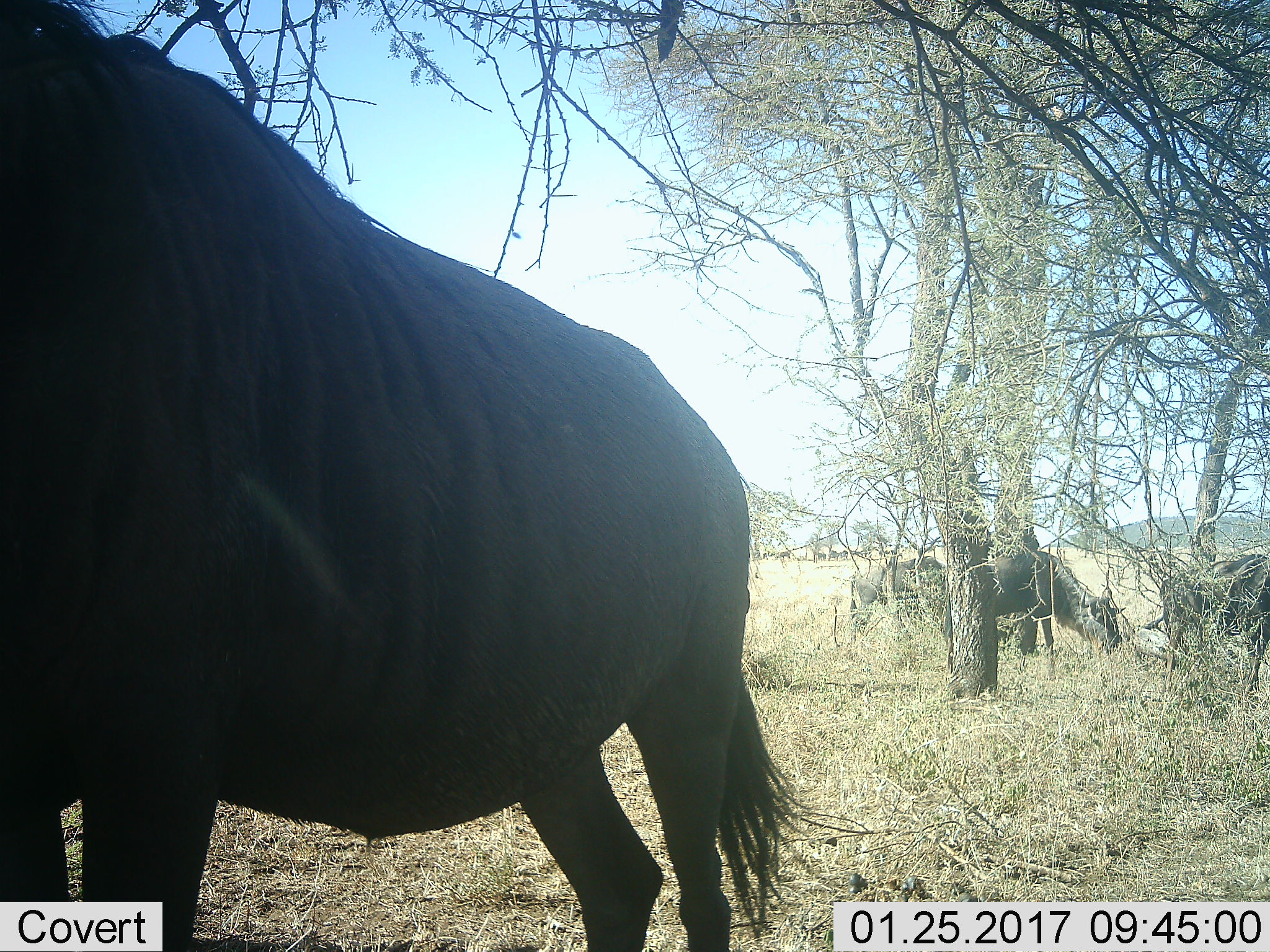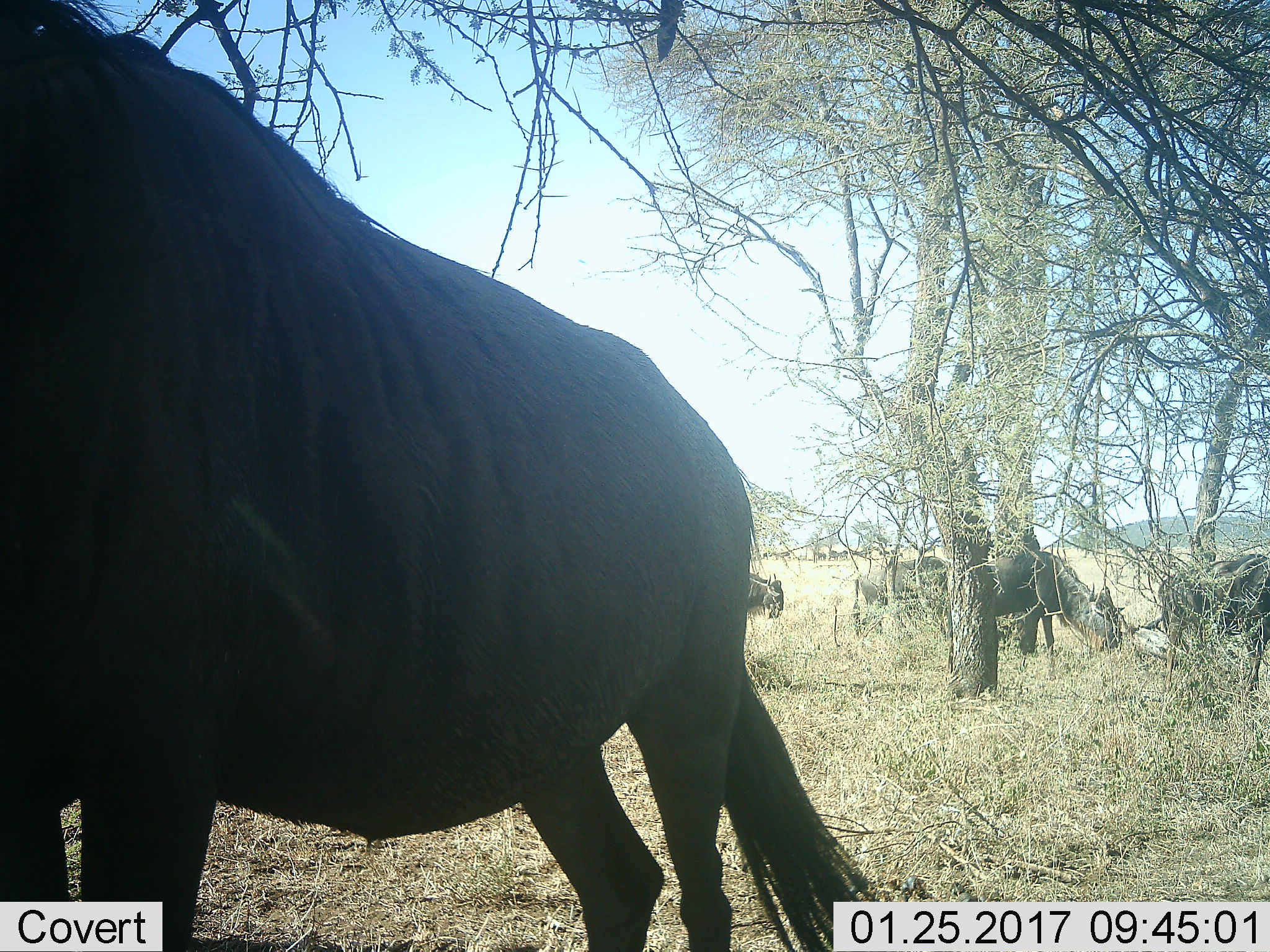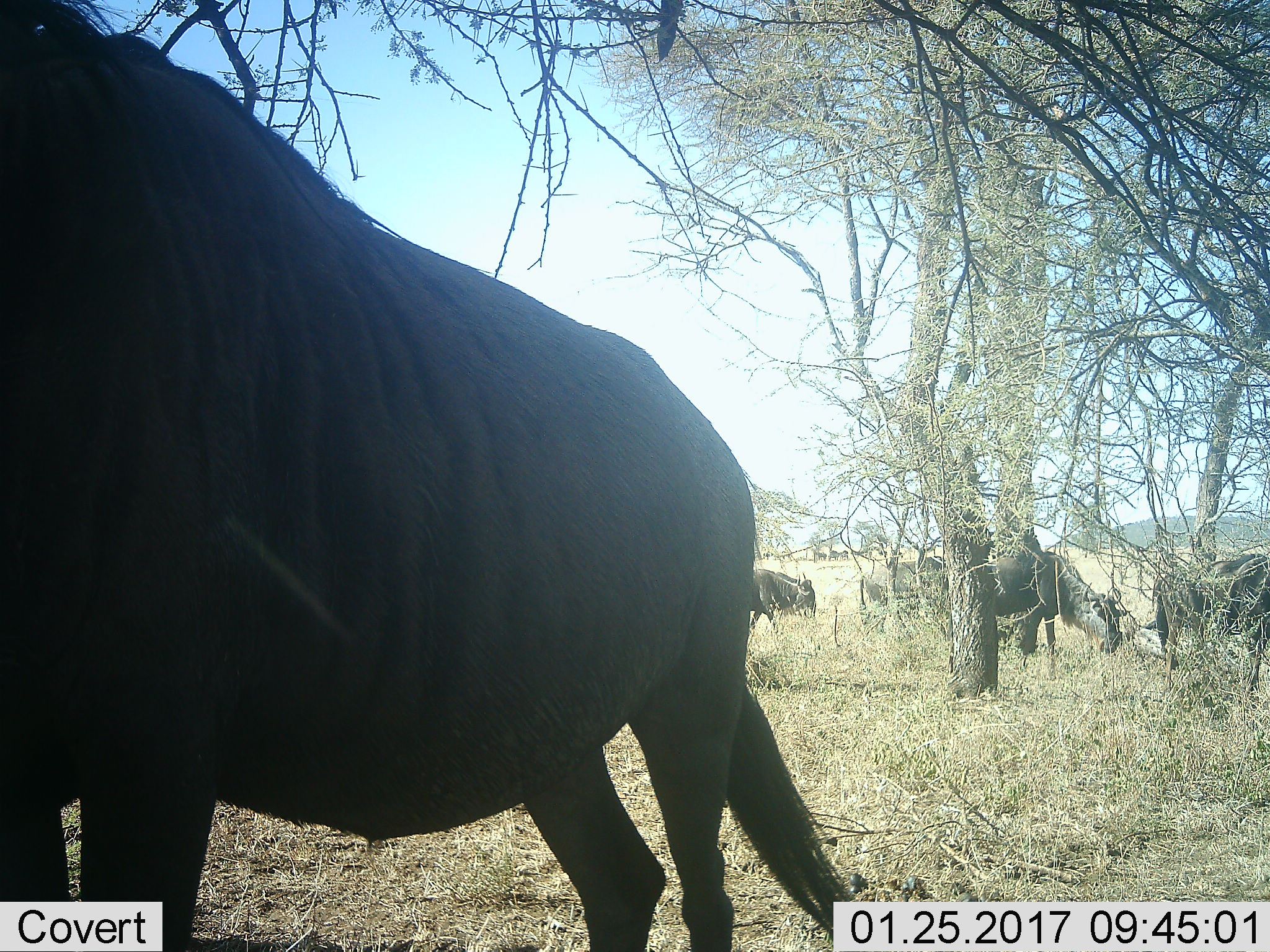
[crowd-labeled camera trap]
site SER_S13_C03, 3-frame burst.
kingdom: Animalia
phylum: Chordata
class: Mammalia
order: Artiodactyla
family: Bovidae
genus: Connochaetes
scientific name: Connochaetes taurinus taurinus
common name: blue wildebeest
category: wildebeestblue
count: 4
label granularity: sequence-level